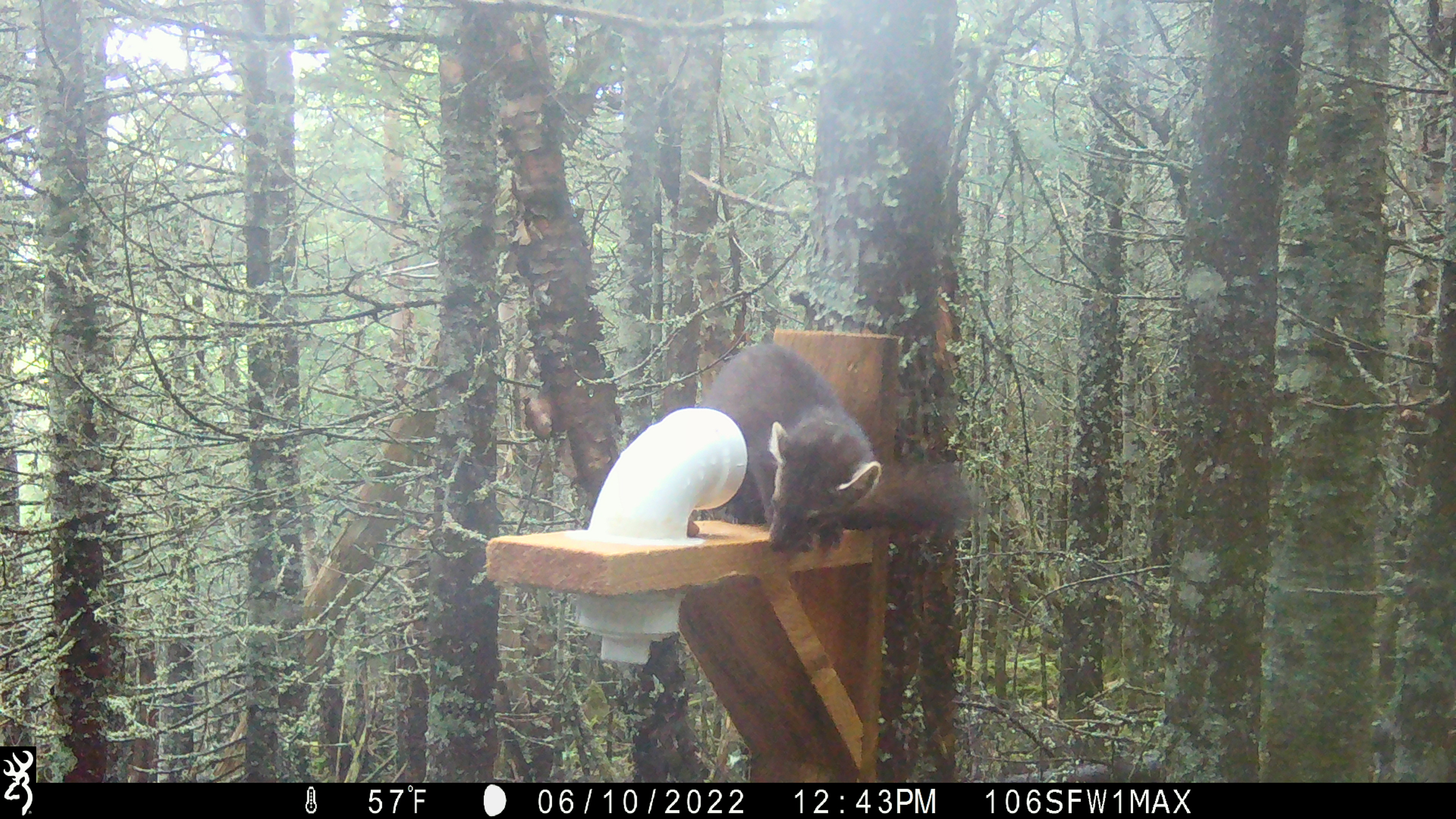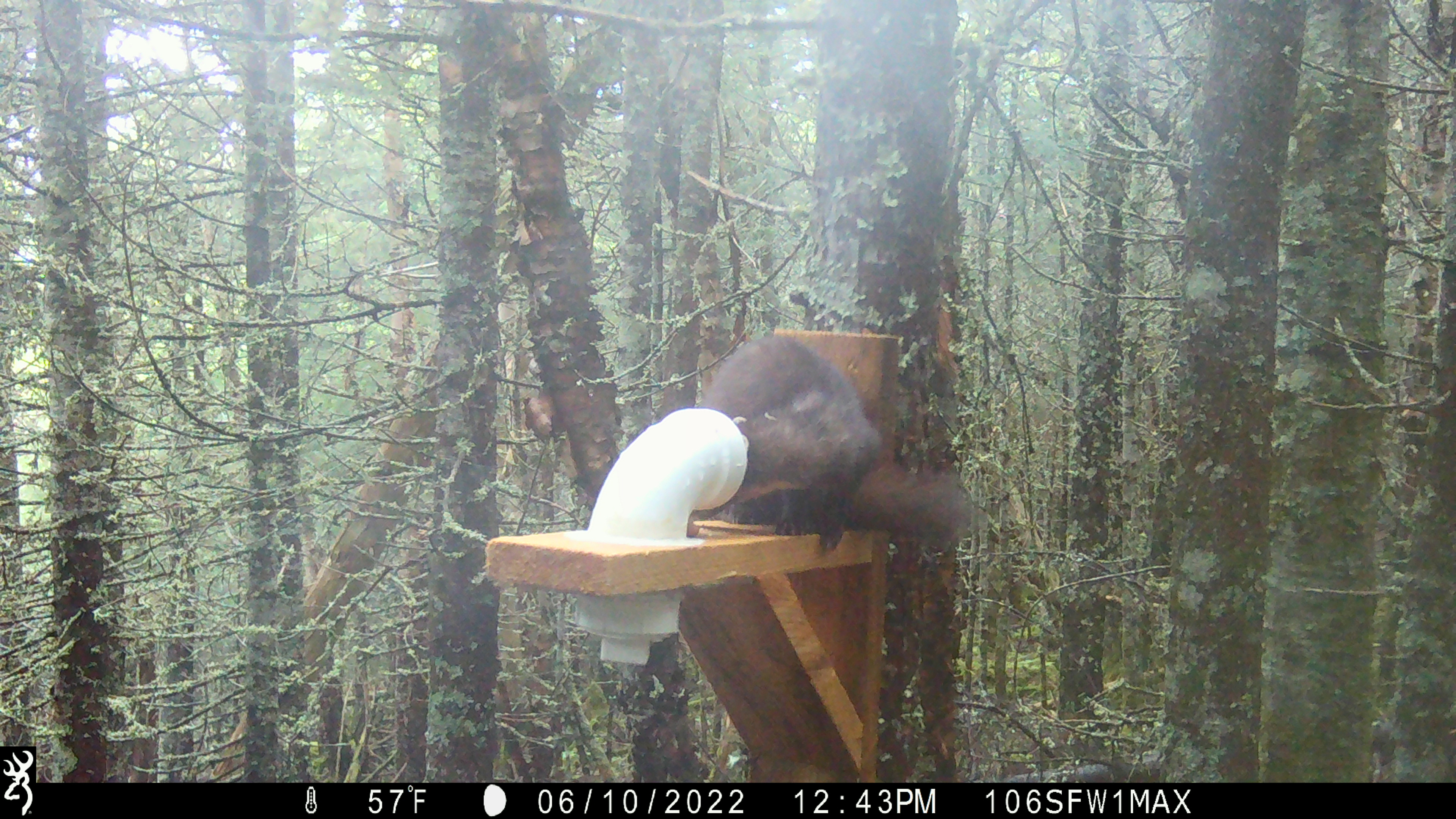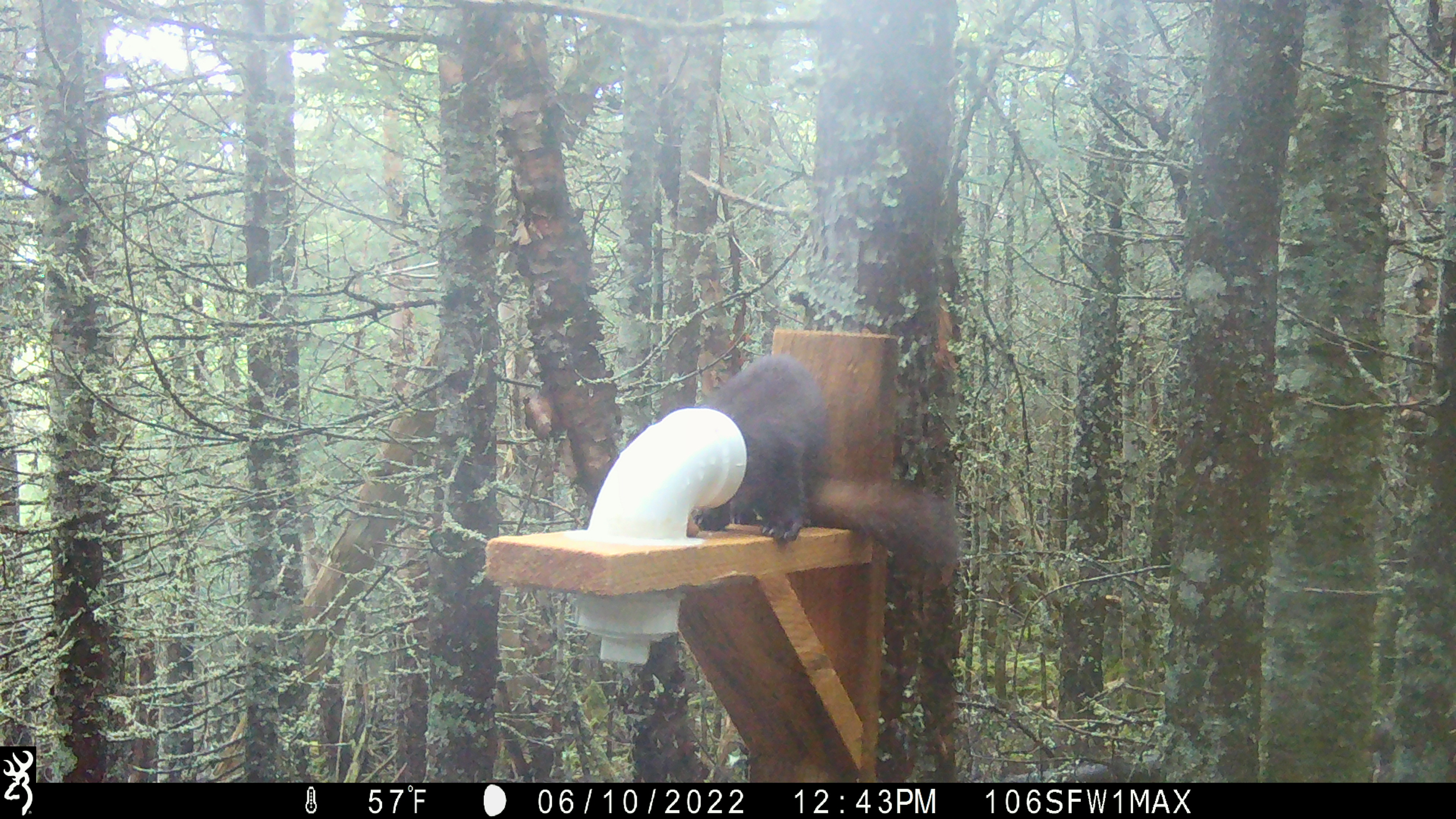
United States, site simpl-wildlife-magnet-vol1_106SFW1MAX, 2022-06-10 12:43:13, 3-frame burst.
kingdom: Animalia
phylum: Chordata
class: Mammalia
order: Carnivora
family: Mustelidae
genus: Martes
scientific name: Martes americana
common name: american marten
American marten (Martes americana).